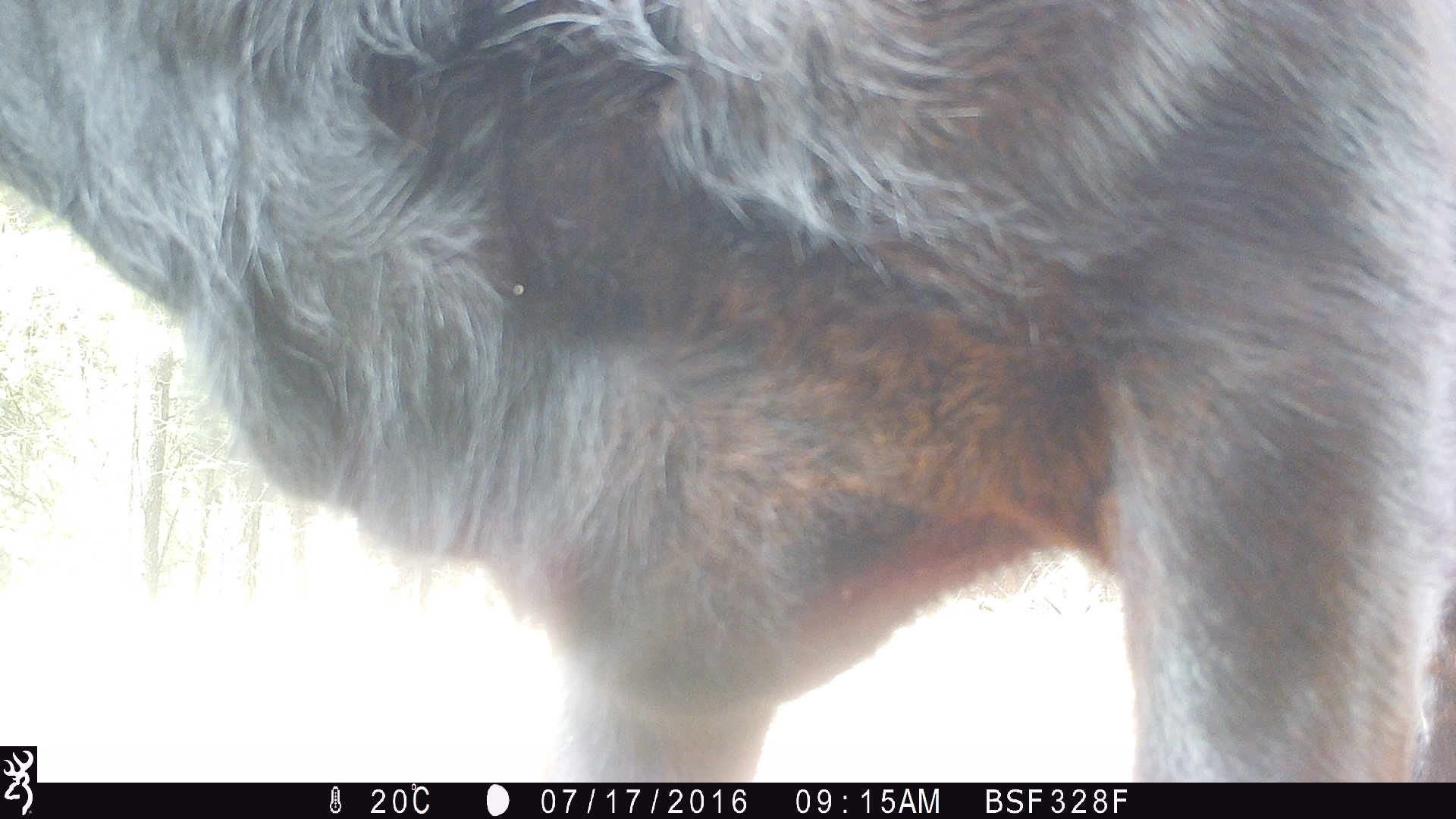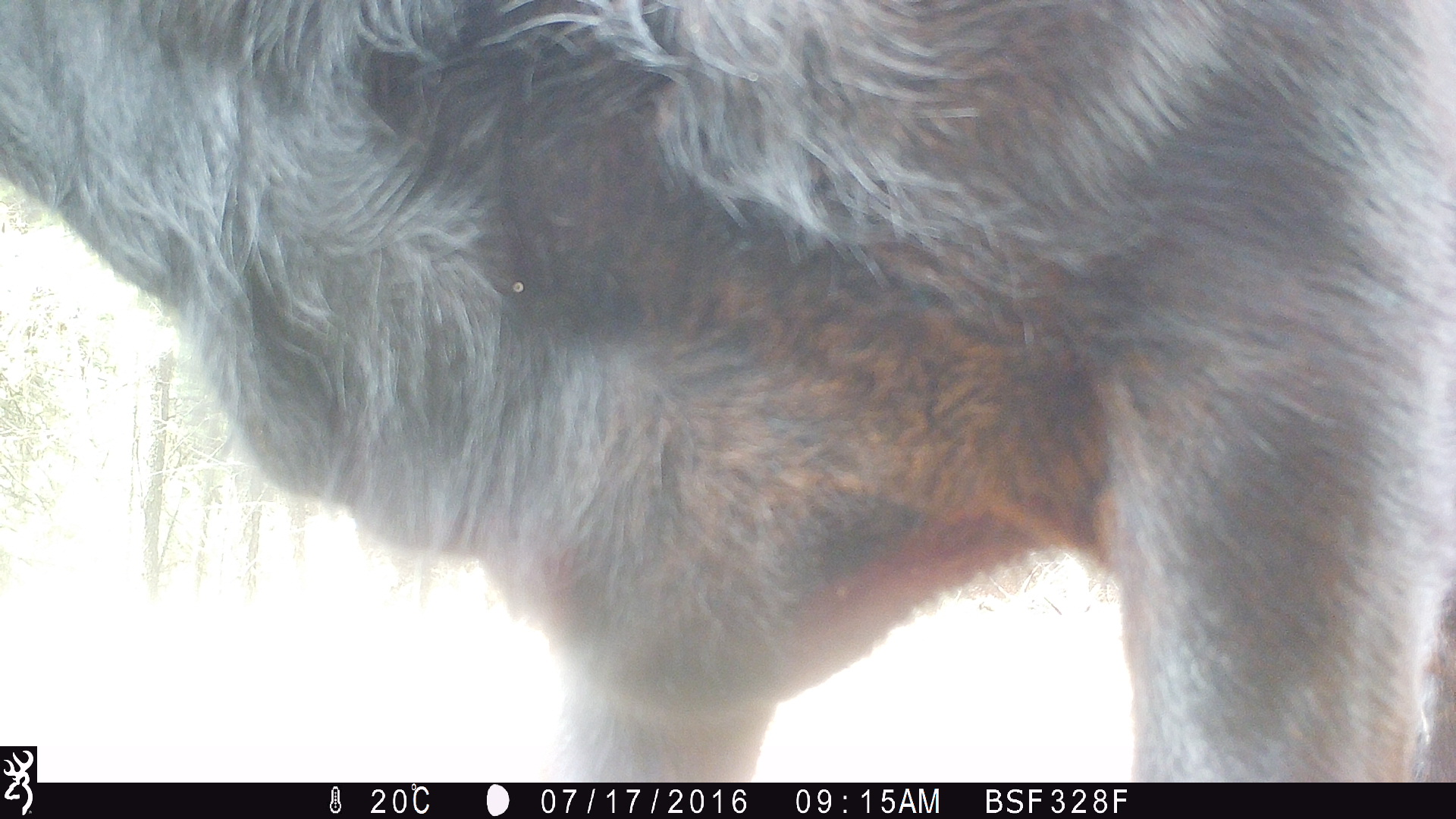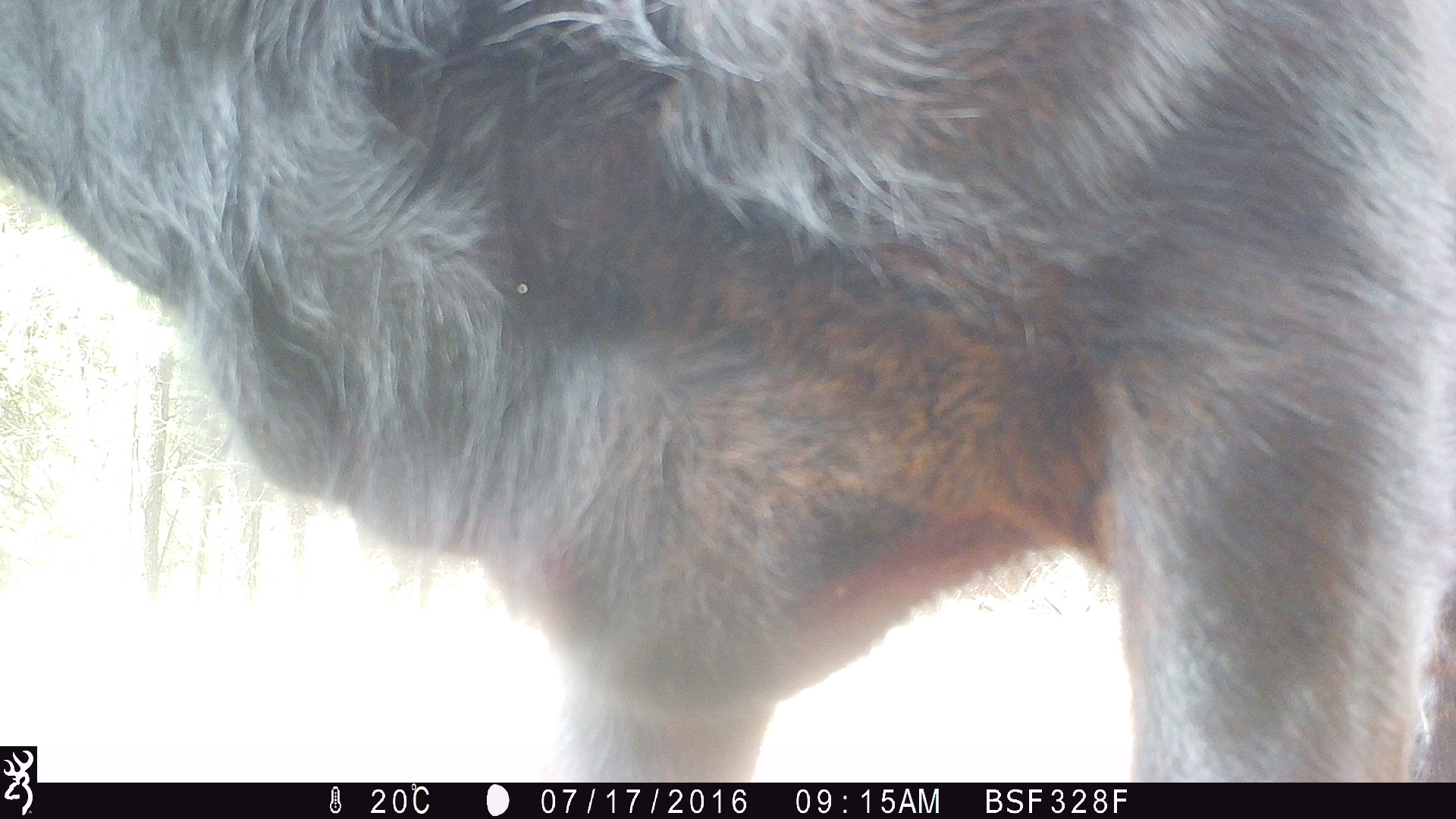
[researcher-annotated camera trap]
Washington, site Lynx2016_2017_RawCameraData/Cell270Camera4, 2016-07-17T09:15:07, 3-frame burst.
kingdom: Animalia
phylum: Chordata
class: Mammalia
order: Artiodactyla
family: Bovidae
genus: Bos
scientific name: Bos taurus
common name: domestic cattle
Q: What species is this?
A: Domestic cattle (Bos taurus).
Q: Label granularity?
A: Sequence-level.